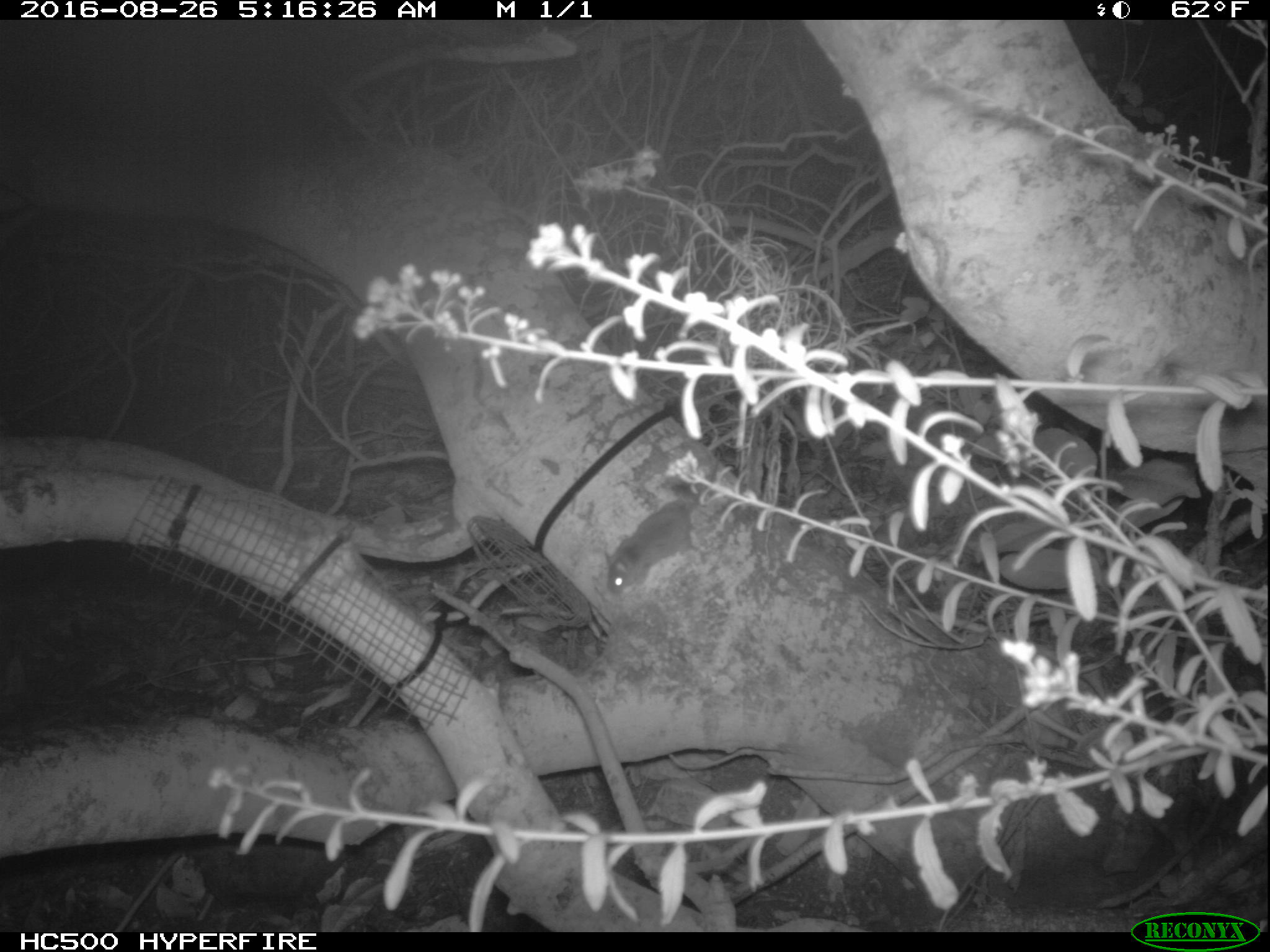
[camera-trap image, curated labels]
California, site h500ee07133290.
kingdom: Animalia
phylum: Chordata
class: Mammalia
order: Rodentia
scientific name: Rodentia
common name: rodent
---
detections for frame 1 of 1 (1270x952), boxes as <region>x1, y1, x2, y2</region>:
rodent: <region>603, 453, 719, 599</region>